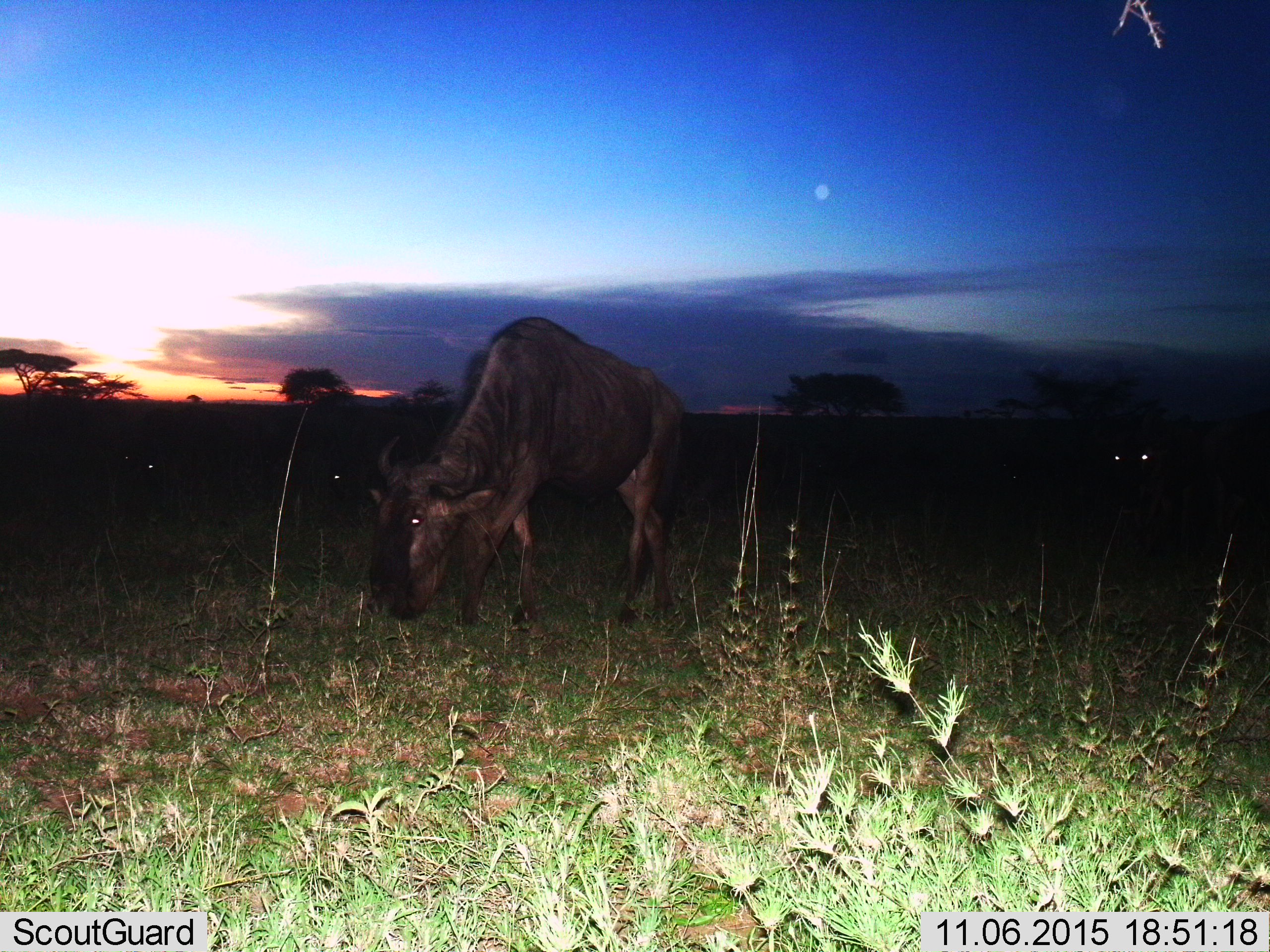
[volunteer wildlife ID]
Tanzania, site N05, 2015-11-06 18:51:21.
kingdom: Animalia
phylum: Chordata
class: Mammalia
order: Artiodactyla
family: Bovidae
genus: Connochaetes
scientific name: Connochaetes taurinus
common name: blue wildebeest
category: wildebeest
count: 4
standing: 56%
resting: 0%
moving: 33%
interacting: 0%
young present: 0%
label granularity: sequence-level